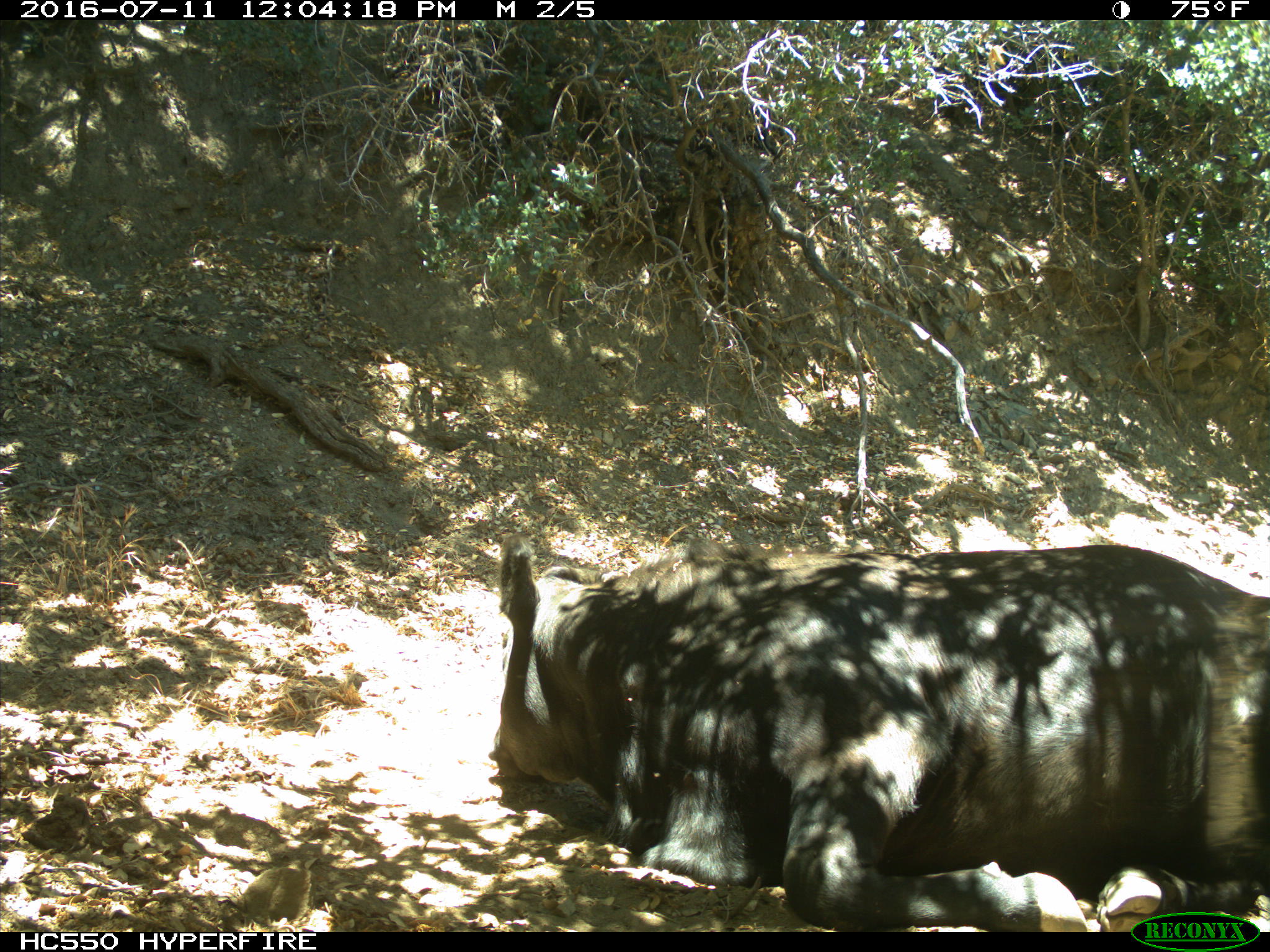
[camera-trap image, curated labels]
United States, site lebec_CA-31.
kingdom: Animalia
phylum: Chordata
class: Mammalia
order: Artiodactyla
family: Bovidae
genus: Bos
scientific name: Bos taurus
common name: domestic cow